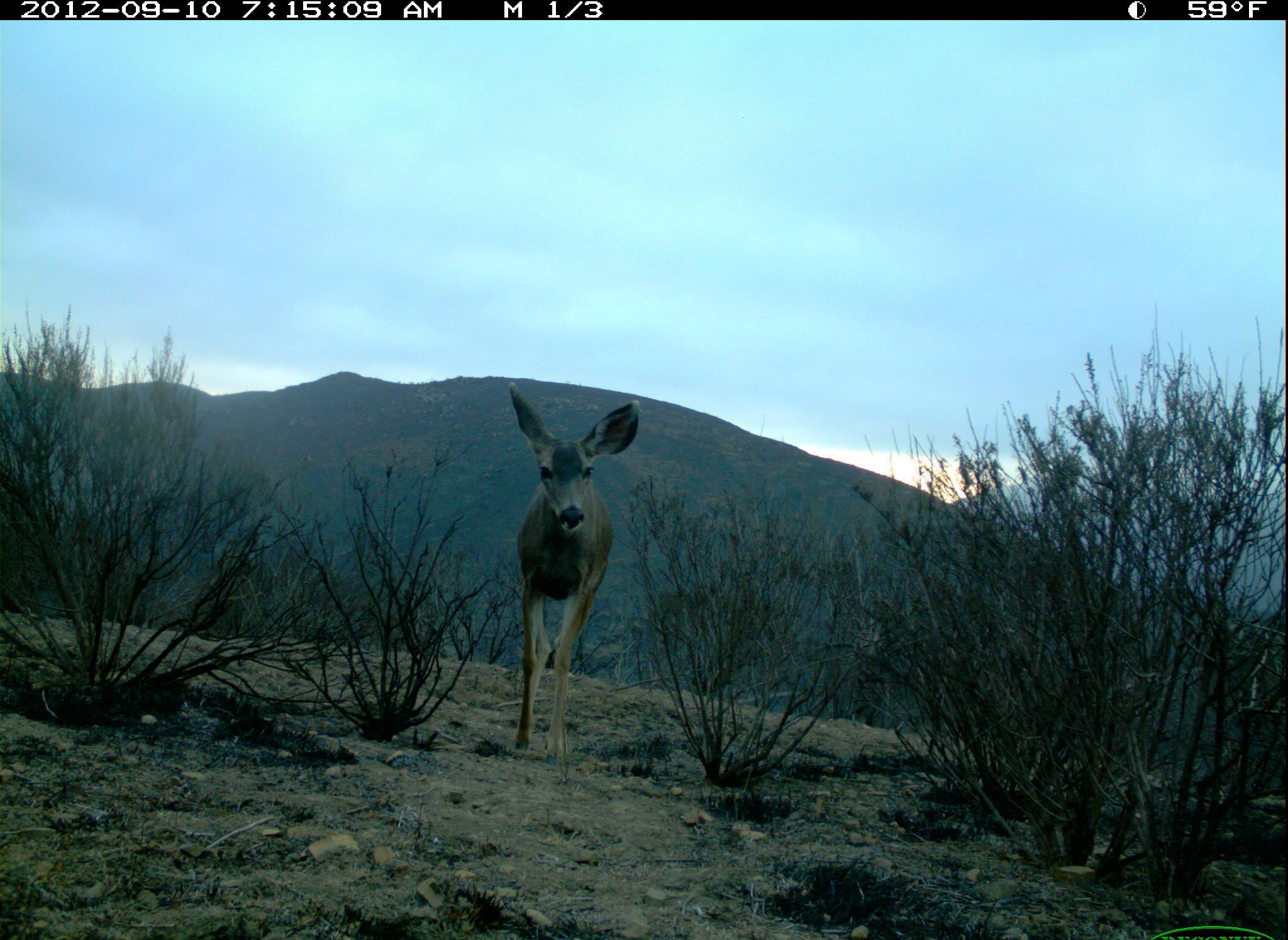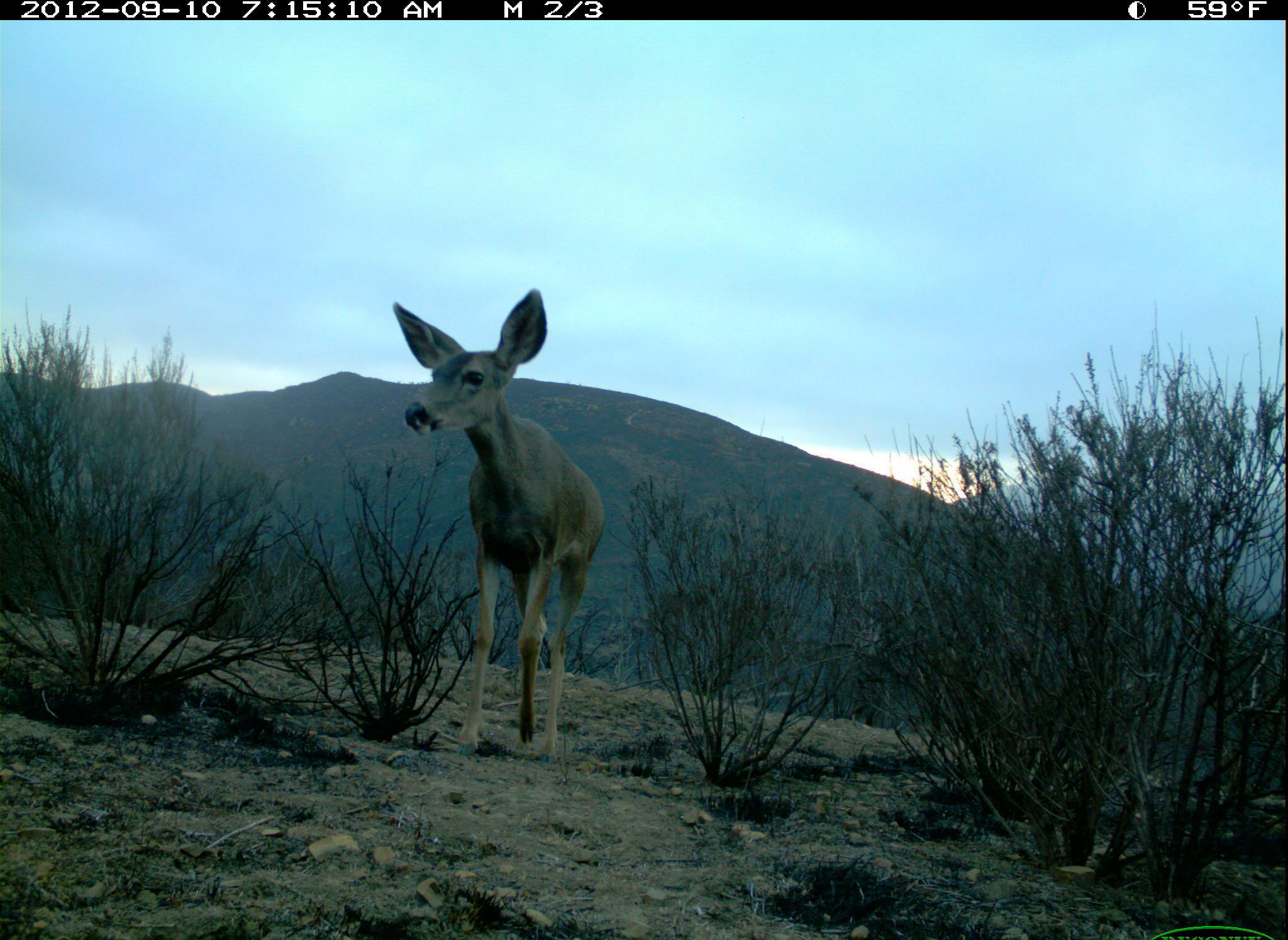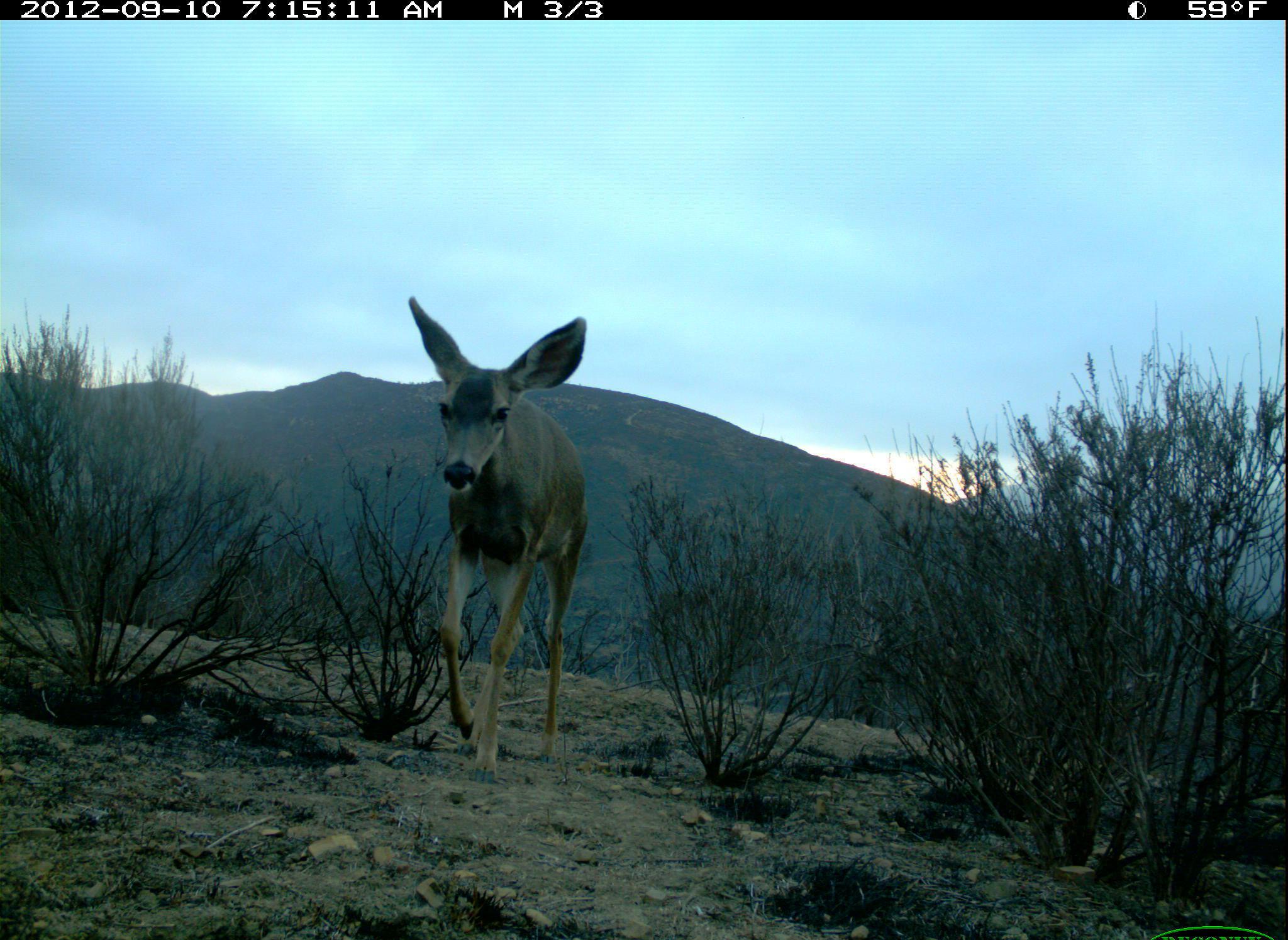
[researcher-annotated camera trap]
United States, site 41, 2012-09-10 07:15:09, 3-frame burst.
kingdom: Animalia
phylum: Chordata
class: Mammalia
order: Artiodactyla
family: Cervidae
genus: Odocoileus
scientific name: Odocoileus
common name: deer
Deer (Odocoileus).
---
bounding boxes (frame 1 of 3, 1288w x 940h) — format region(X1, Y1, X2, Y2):
deer: region(503, 380, 641, 783)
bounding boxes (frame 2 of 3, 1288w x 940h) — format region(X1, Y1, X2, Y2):
deer: region(389, 288, 606, 768)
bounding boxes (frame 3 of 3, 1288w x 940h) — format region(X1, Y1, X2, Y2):
deer: region(405, 293, 588, 785)